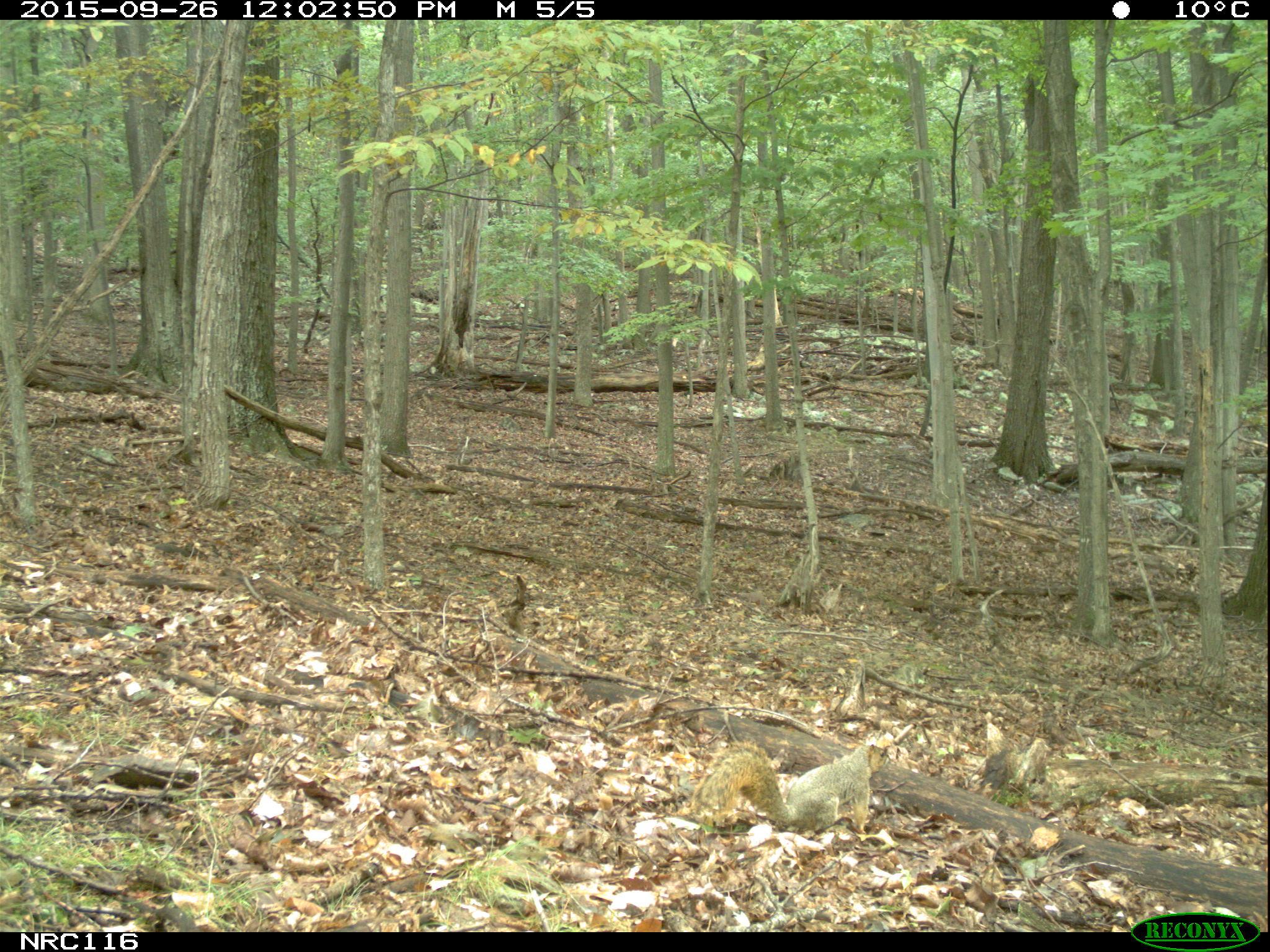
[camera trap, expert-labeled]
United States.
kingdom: Animalia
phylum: Chordata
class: Mammalia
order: Rodentia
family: Sciuridae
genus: Sciurus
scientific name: Sciurus niger cinereus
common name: eastern fox squirrel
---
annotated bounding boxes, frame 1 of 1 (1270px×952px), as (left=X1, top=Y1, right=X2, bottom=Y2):
Eastern Fox Squirrel: (left=691, top=728, right=897, bottom=844)